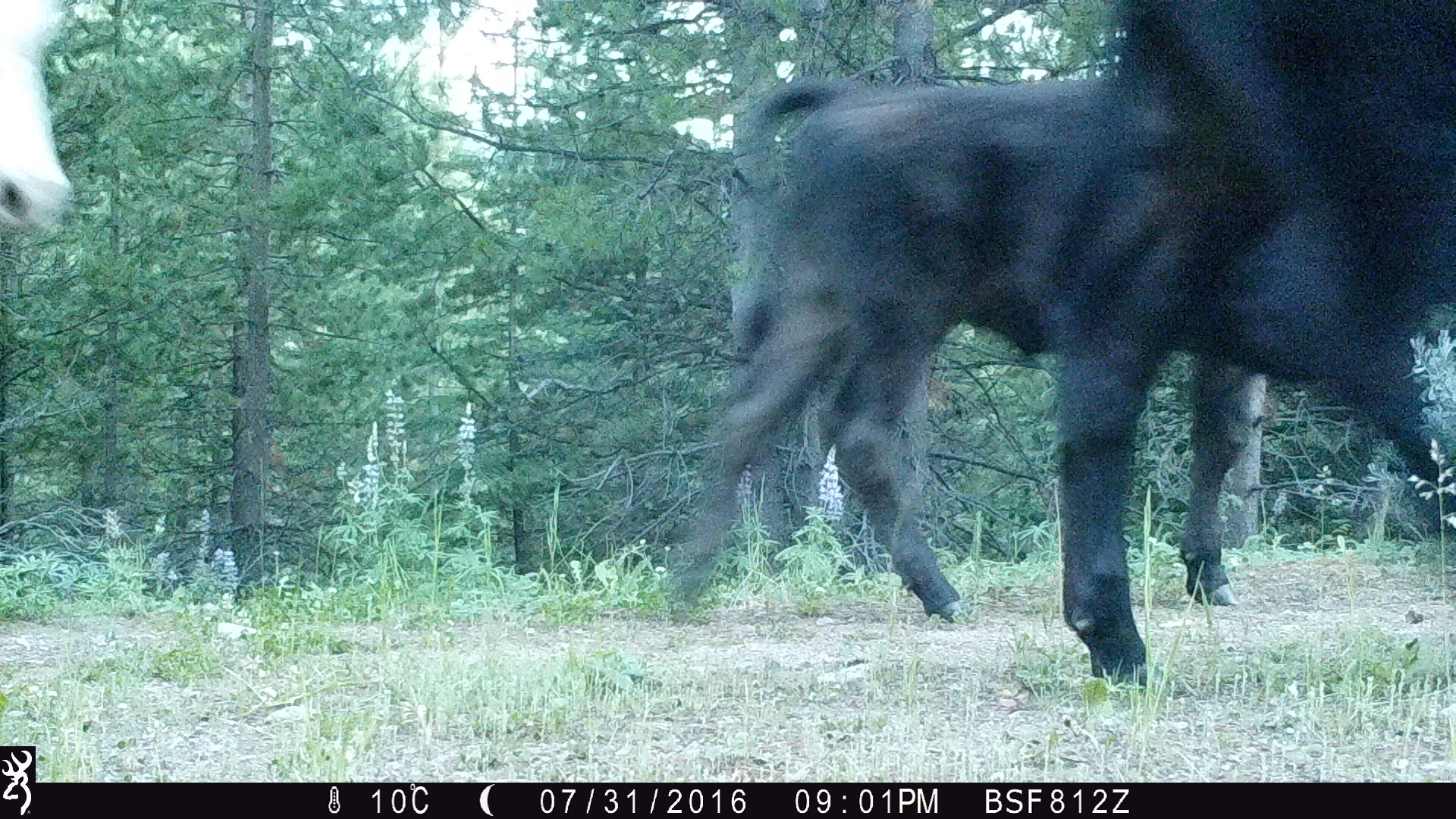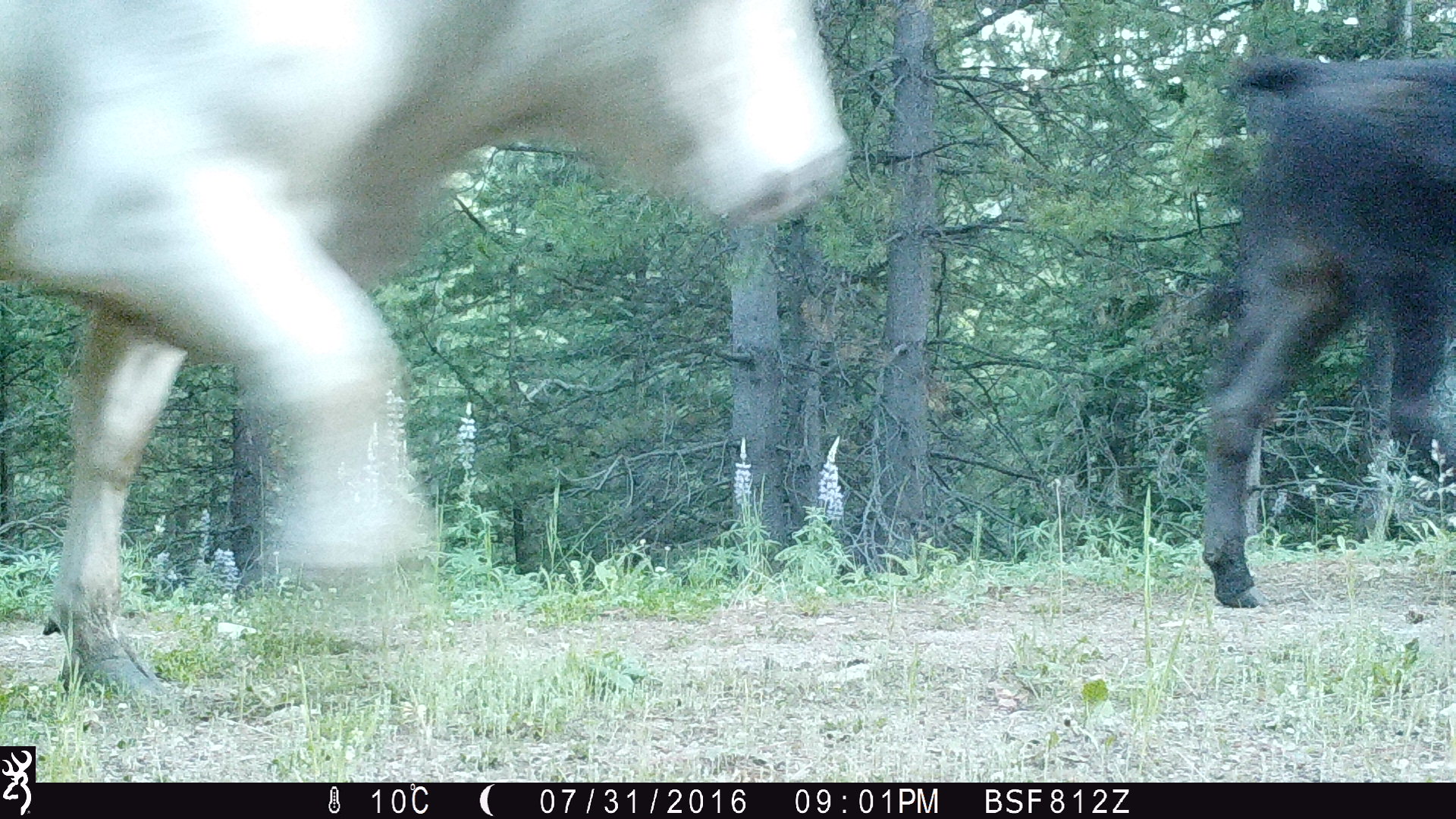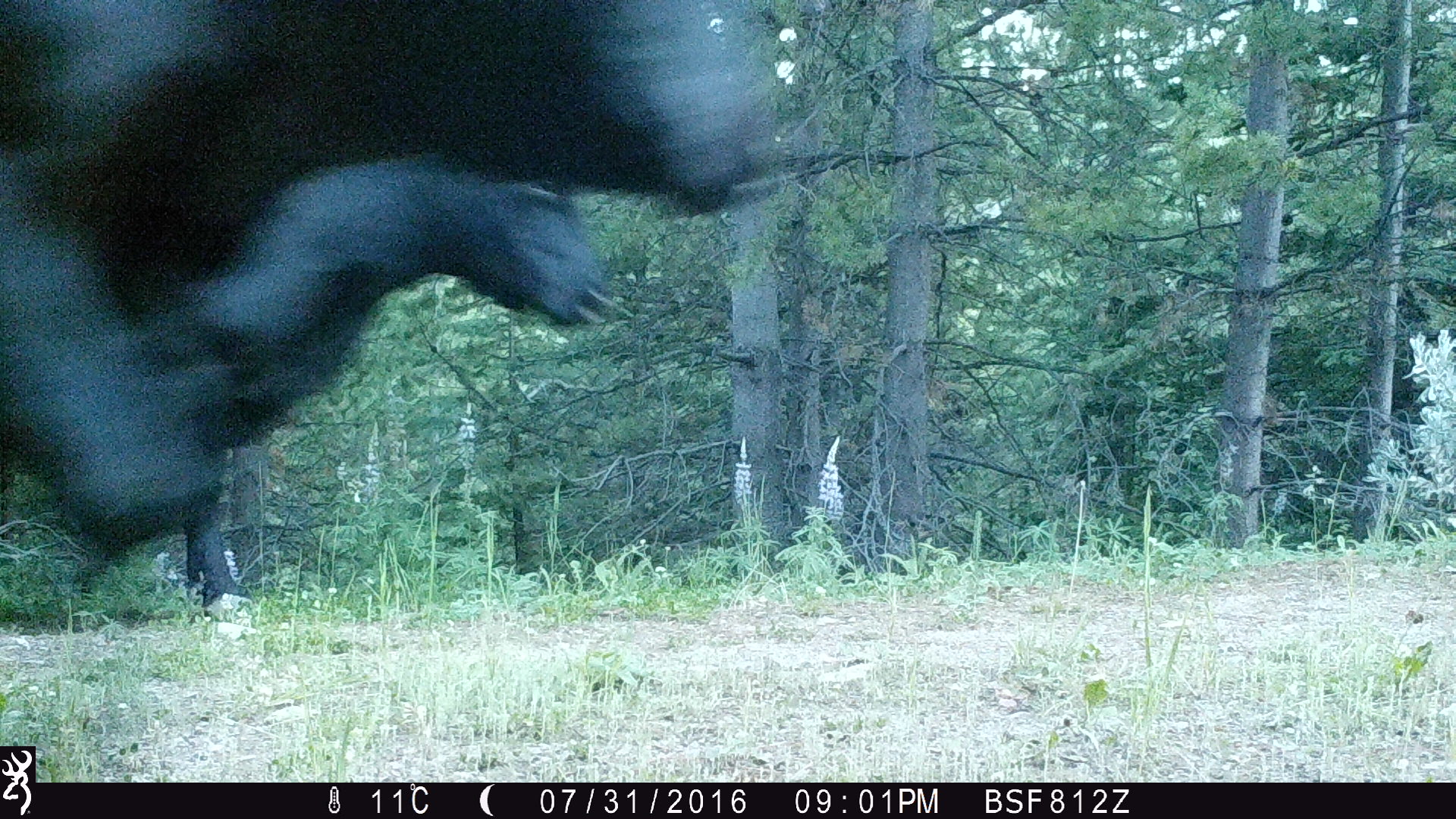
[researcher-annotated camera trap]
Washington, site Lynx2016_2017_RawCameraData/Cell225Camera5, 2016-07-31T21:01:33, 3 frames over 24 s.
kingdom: Animalia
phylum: Chordata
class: Mammalia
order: Artiodactyla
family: Bovidae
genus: Bos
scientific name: Bos taurus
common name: domestic cattle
Domestic cattle (Bos taurus). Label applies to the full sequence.